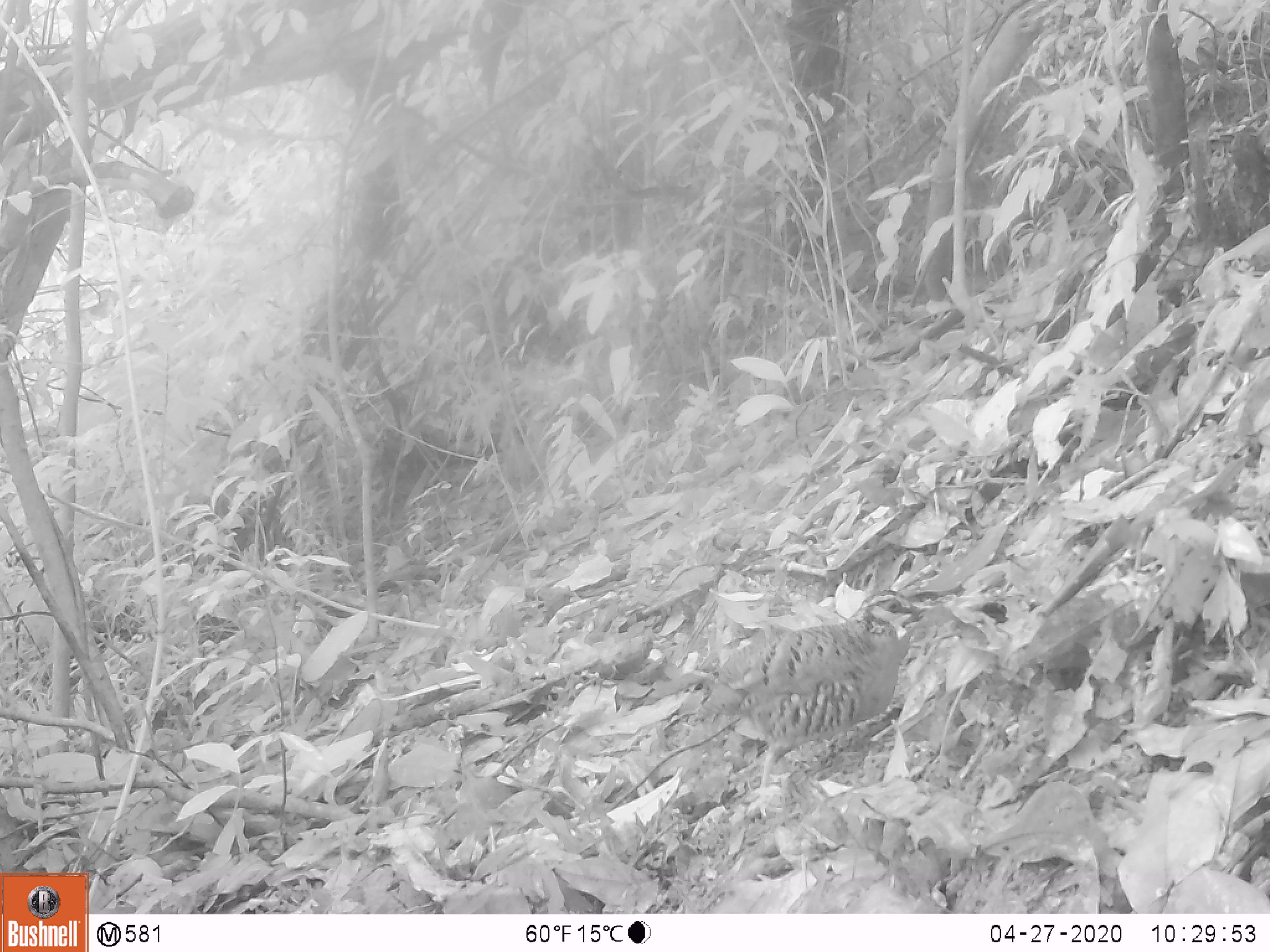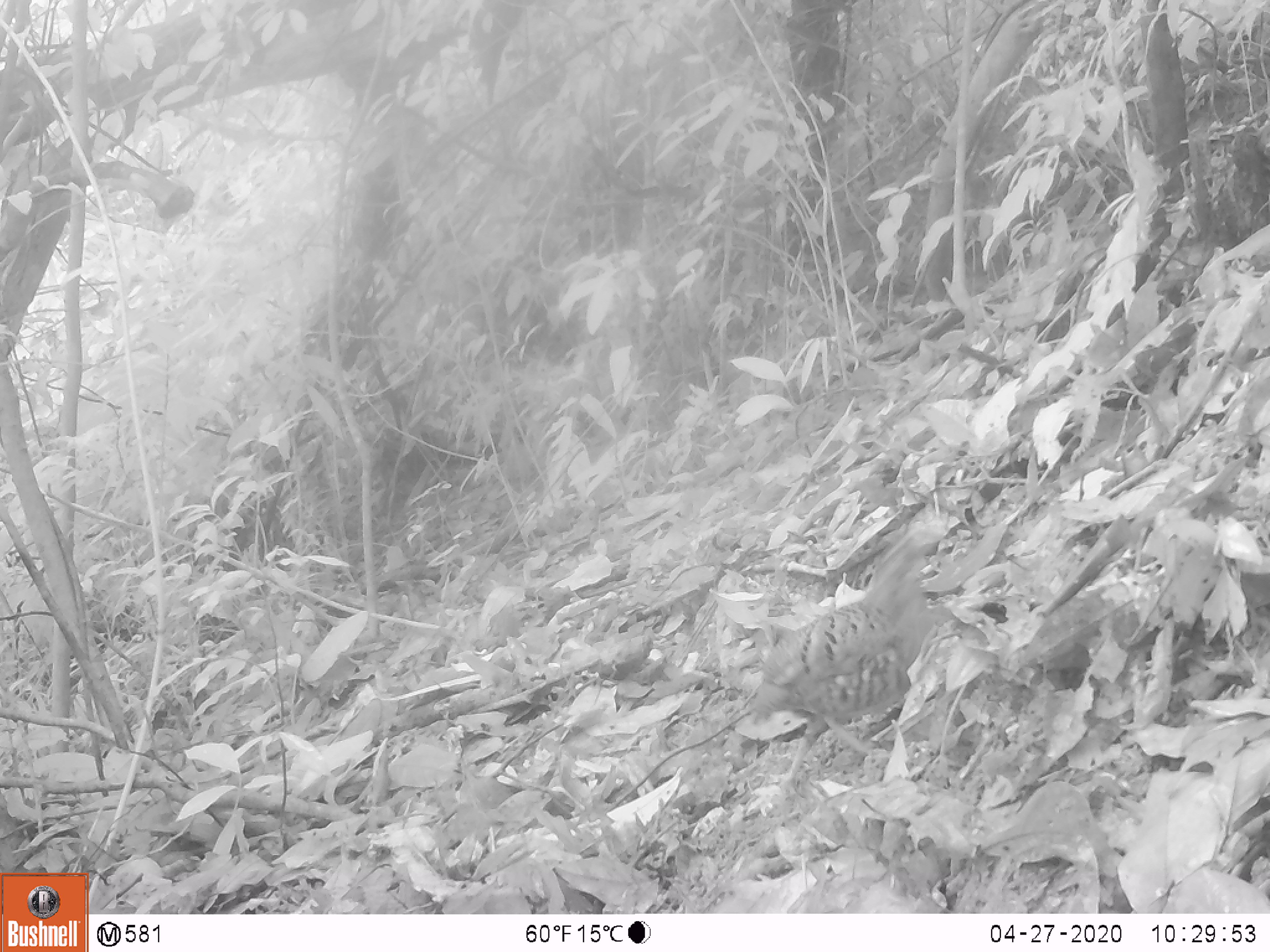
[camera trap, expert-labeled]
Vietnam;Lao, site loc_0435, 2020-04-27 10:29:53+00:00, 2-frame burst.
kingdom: Animalia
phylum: Chordata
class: Aves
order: Galliformes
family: Phasianidae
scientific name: Phasianidae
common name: partridge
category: unidentified partridge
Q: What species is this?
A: Unidentified partridge (partridge) (Phasianidae).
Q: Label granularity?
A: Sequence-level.